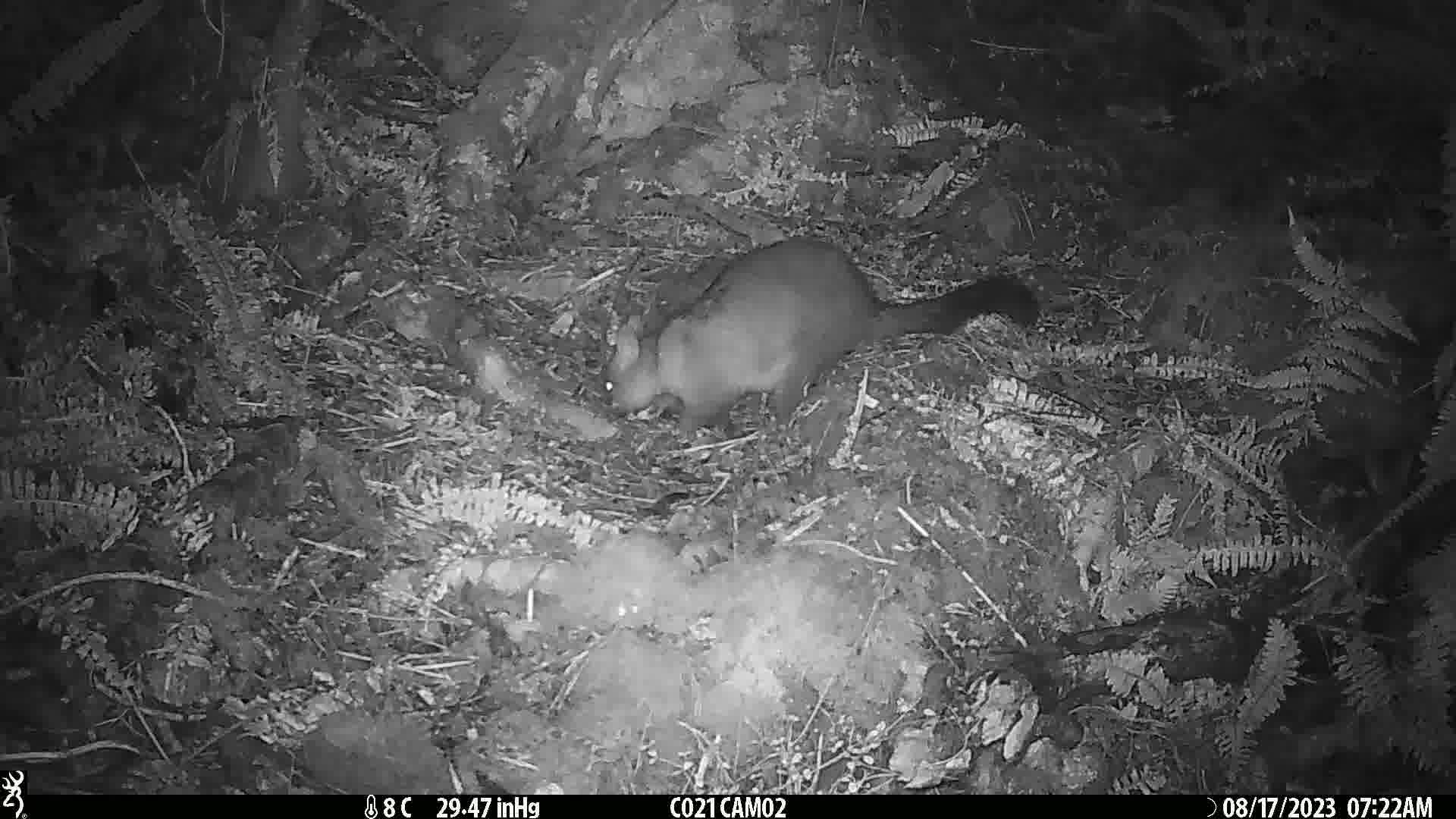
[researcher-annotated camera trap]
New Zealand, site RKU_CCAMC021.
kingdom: Animalia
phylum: Chordata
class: Mammalia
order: Diprotodontia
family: Phalangeridae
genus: Trichosurus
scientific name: Trichosurus vulpecula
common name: common brushtail possum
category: possum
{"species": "possum (common brushtail possum) (Trichosurus vulpecula)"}